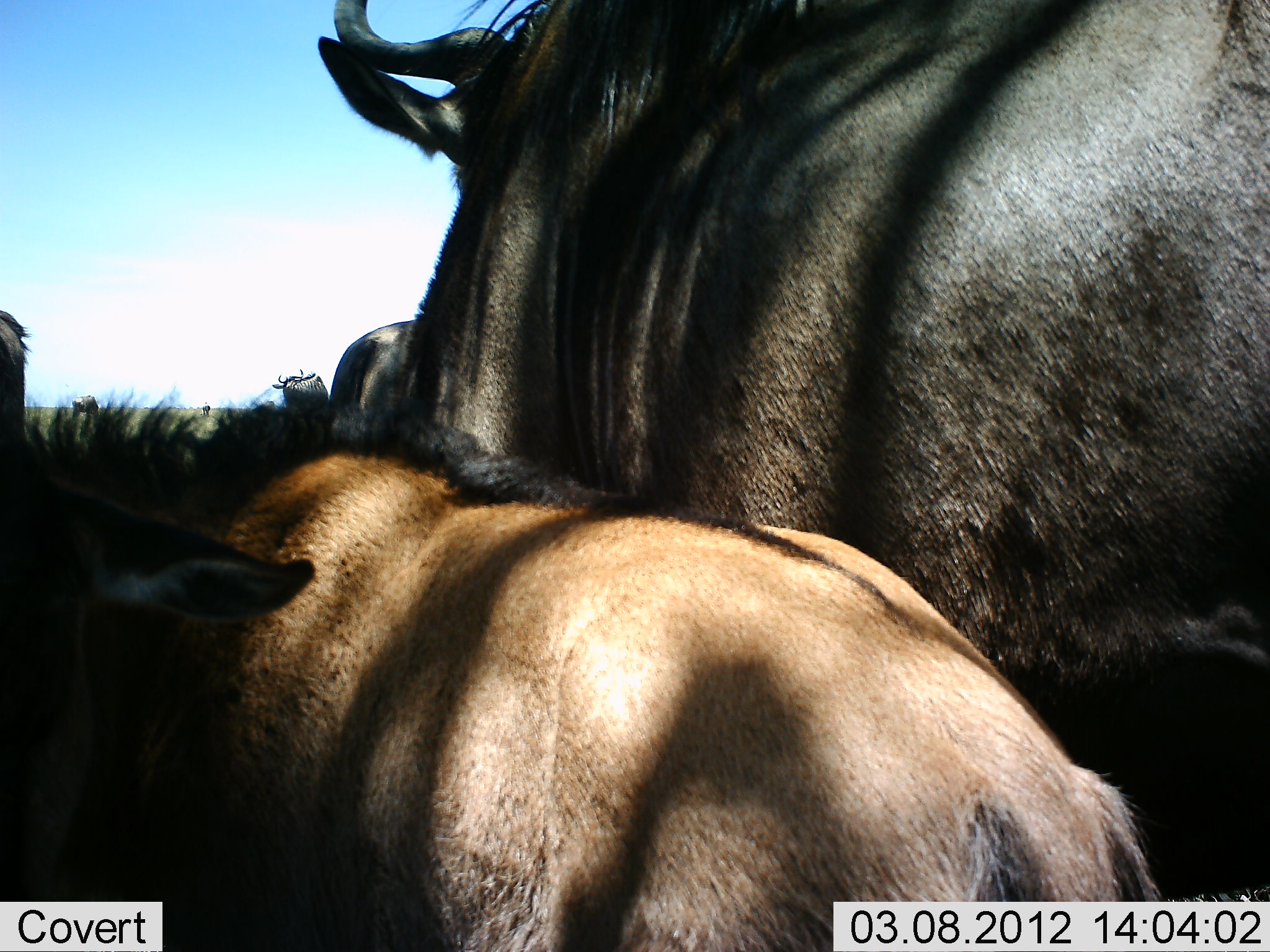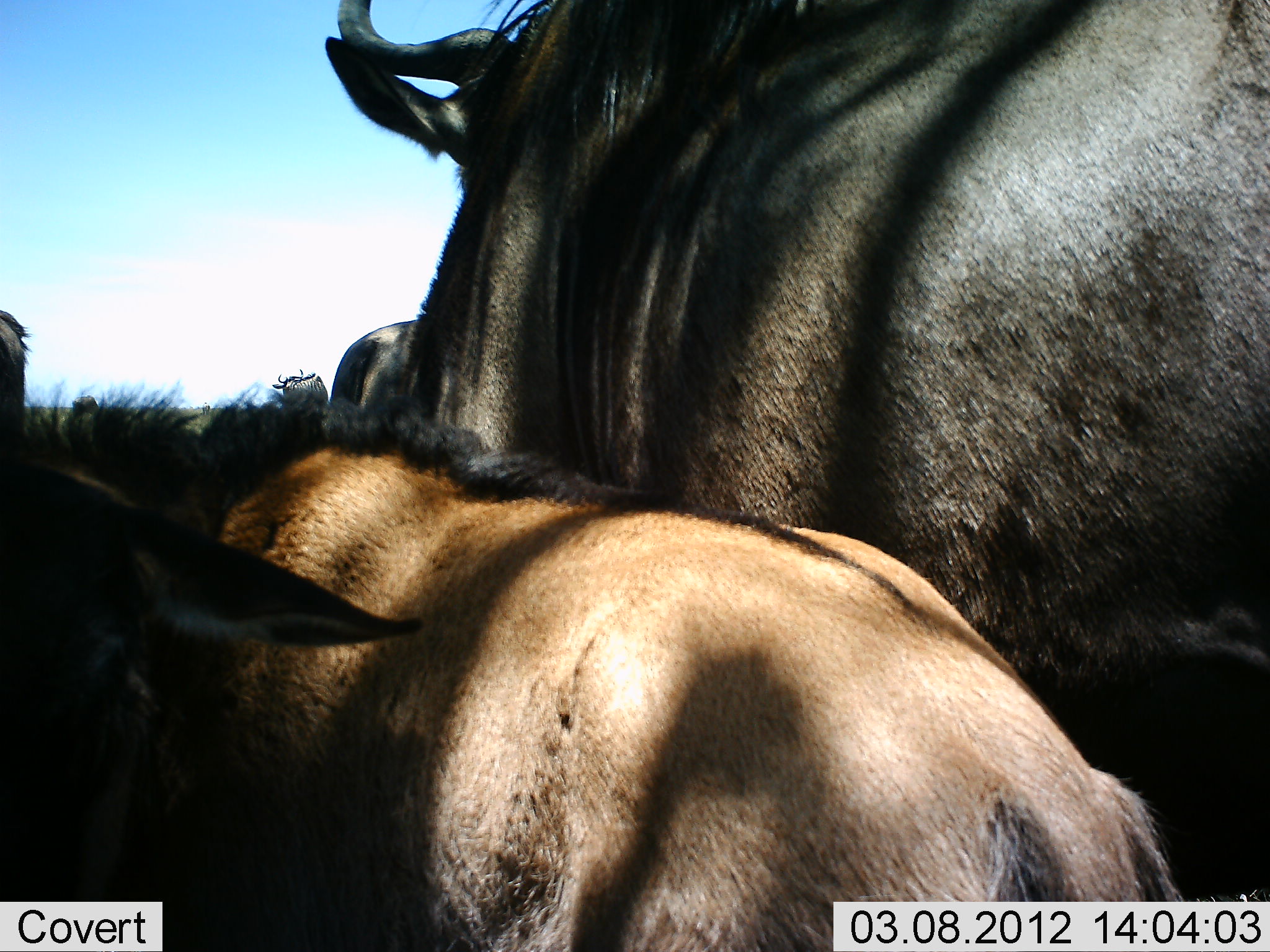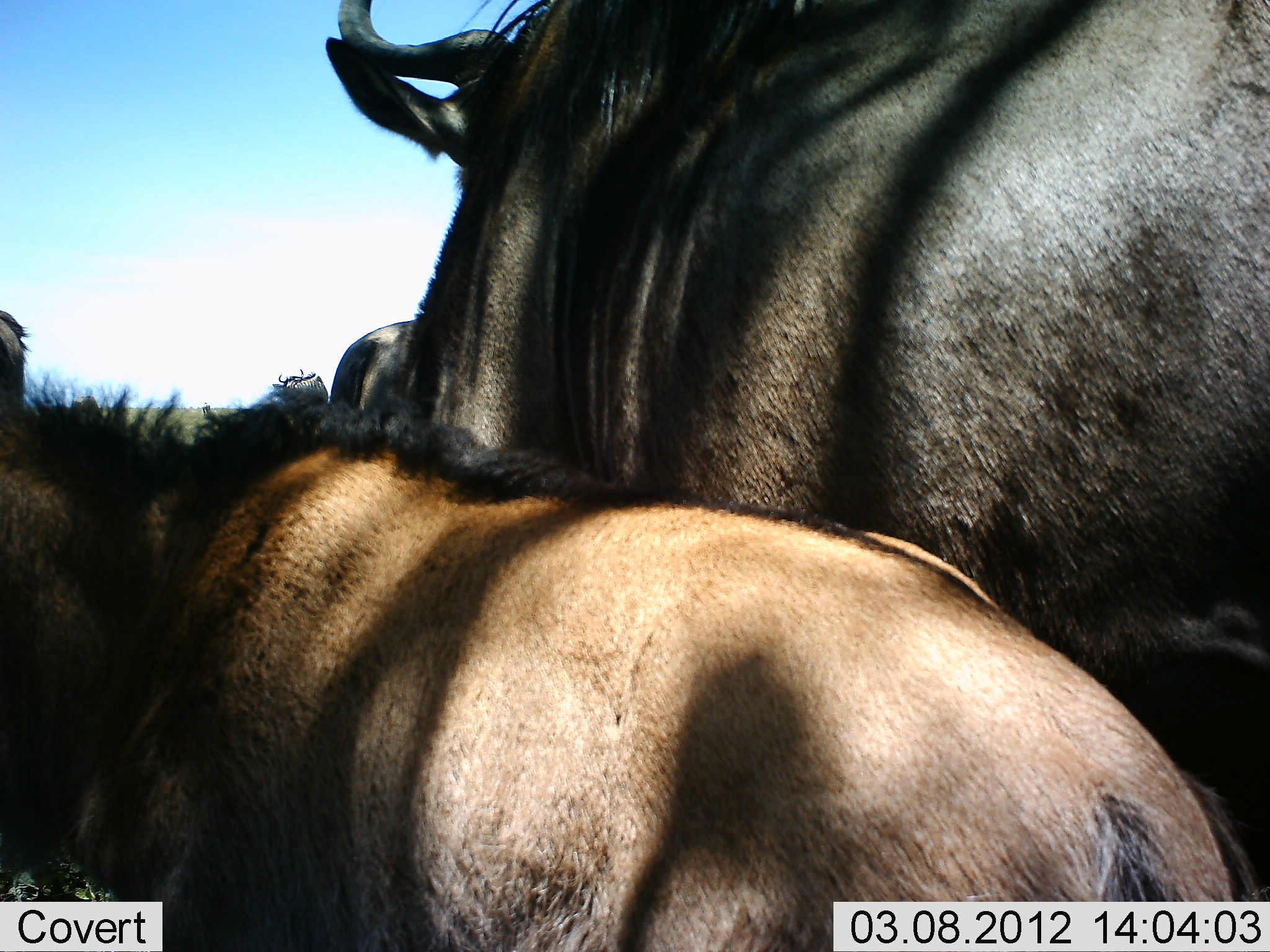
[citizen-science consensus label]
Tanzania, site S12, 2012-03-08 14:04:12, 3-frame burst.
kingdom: Animalia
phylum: Chordata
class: Mammalia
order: Artiodactyla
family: Bovidae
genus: Connochaetes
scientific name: Connochaetes taurinus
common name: blue wildebeest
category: wildebeest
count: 4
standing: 92%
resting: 17%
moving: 8%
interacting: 8%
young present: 88%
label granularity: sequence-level